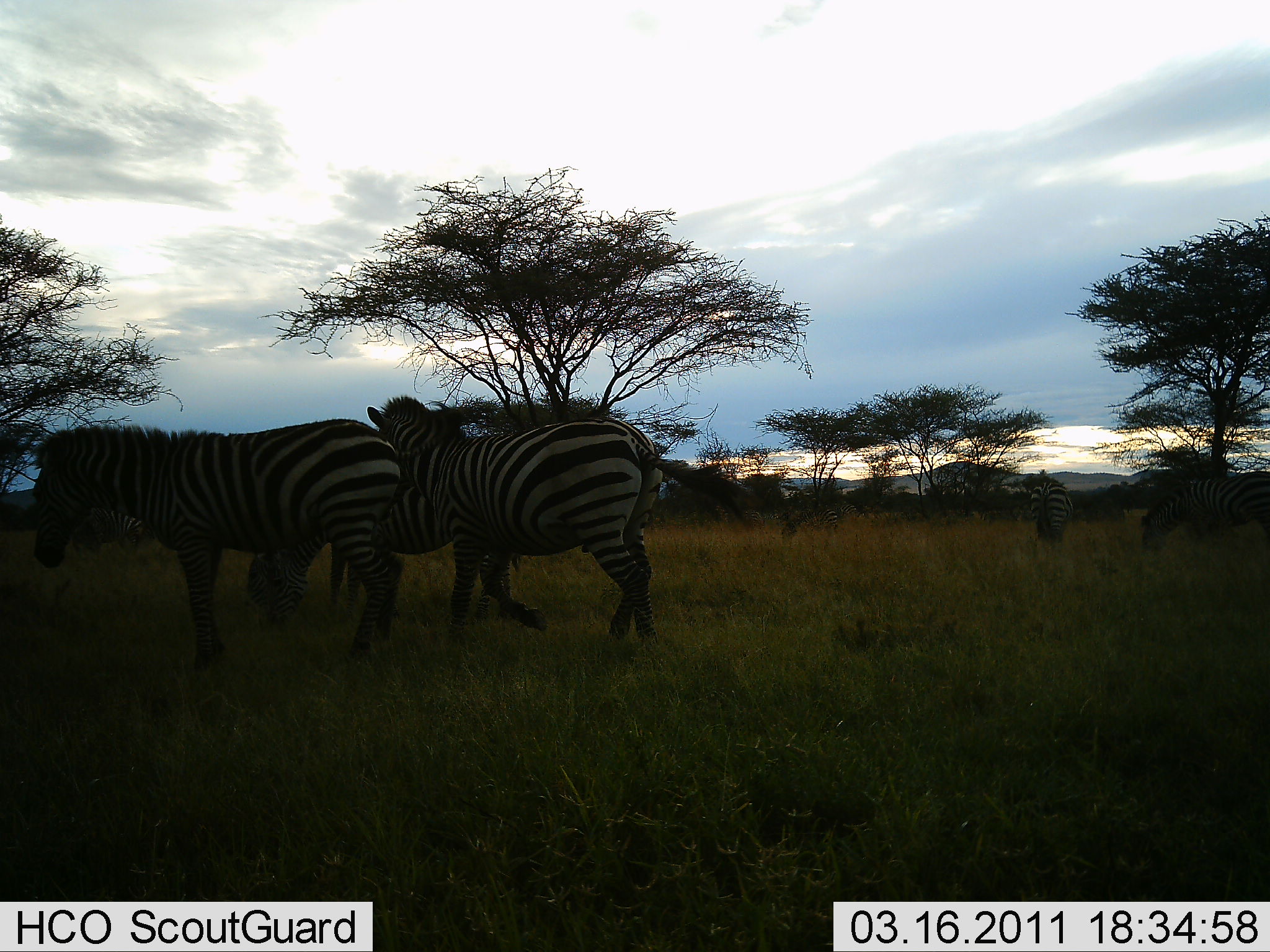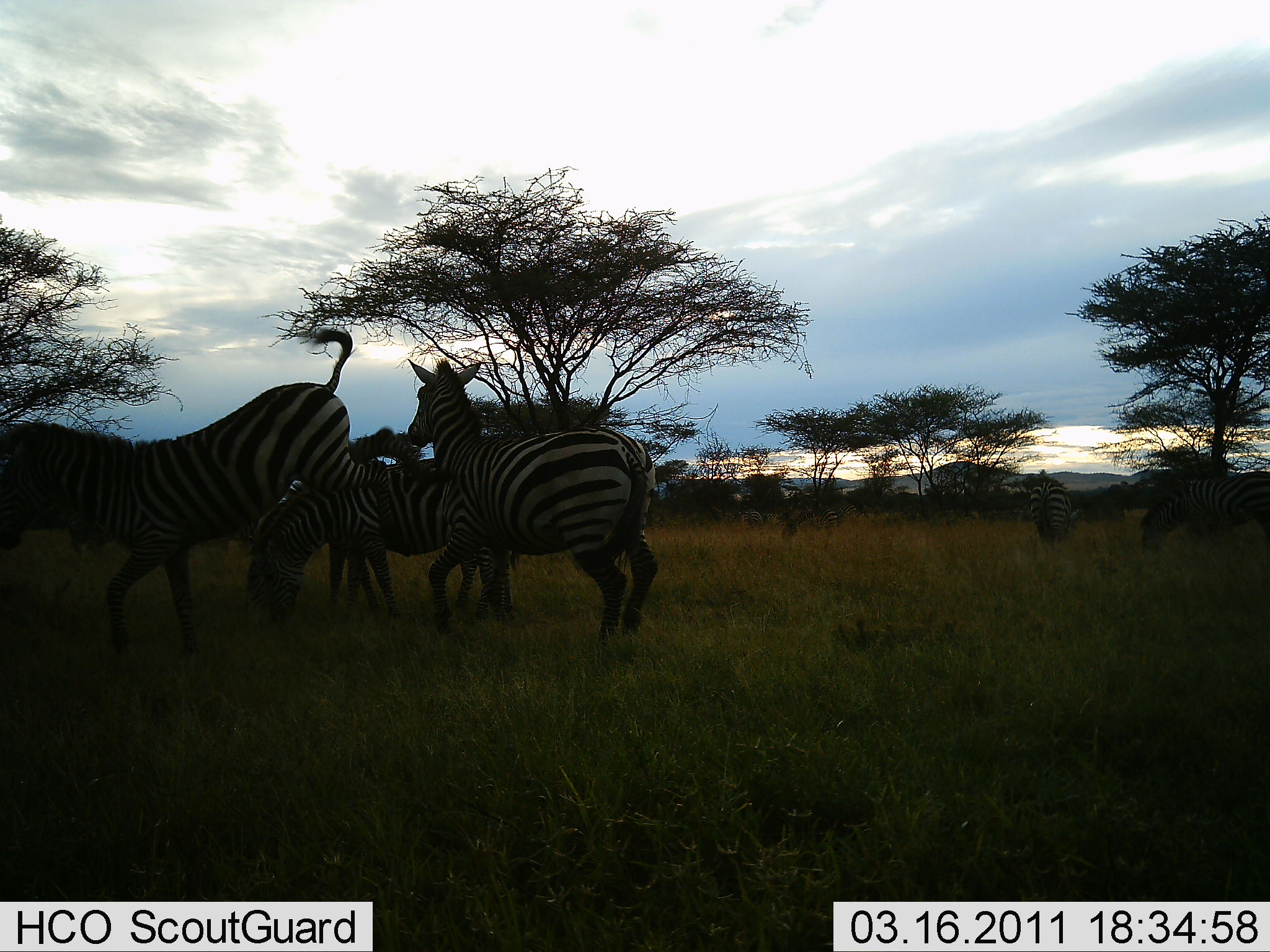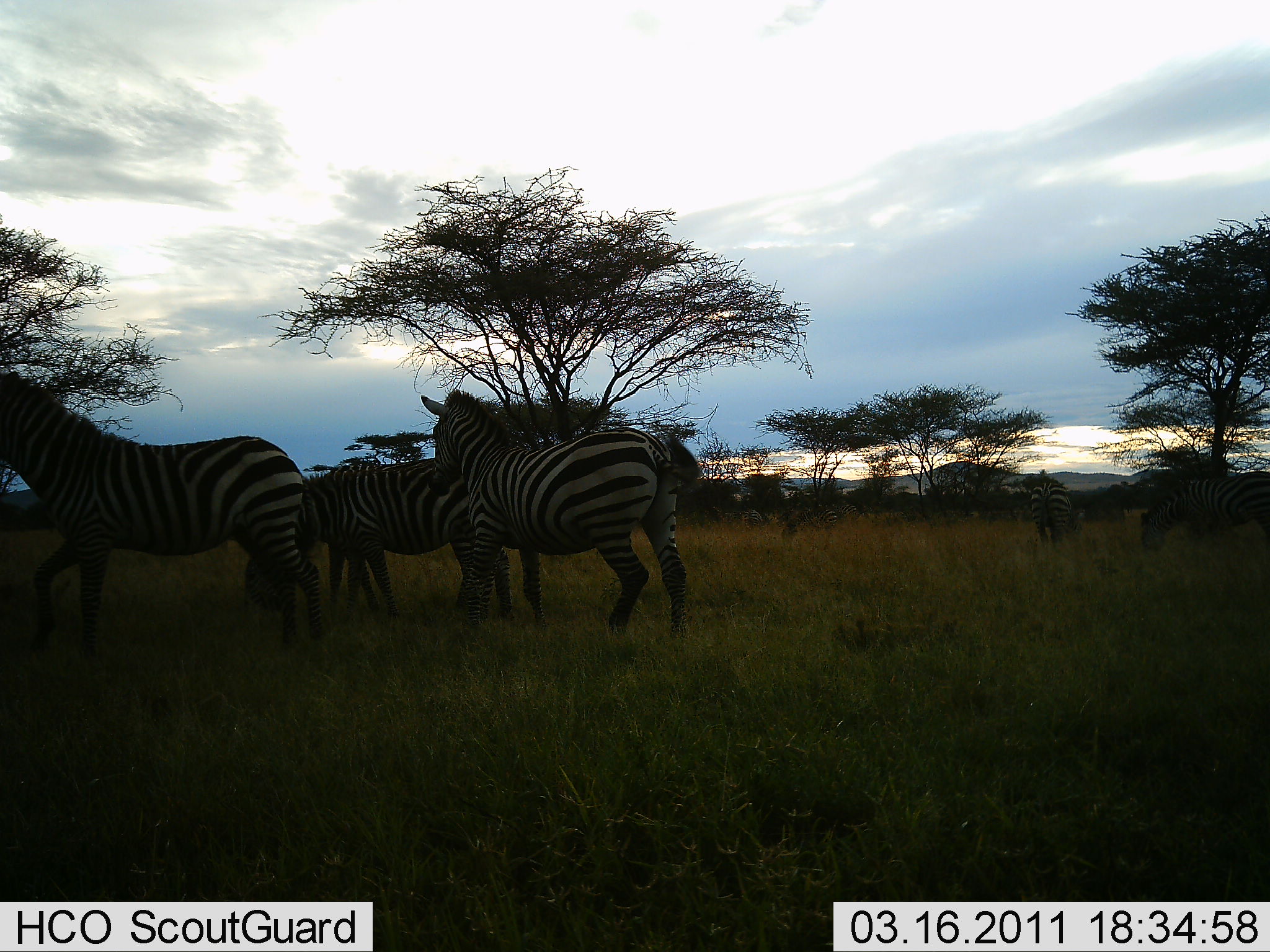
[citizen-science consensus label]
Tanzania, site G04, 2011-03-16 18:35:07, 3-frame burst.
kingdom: Animalia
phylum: Chordata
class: Mammalia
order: Perissodactyla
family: Equidae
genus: Equus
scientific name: Equus quagga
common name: plains zebra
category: zebra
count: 5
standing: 80%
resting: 0%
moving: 30%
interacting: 80%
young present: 0%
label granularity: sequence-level